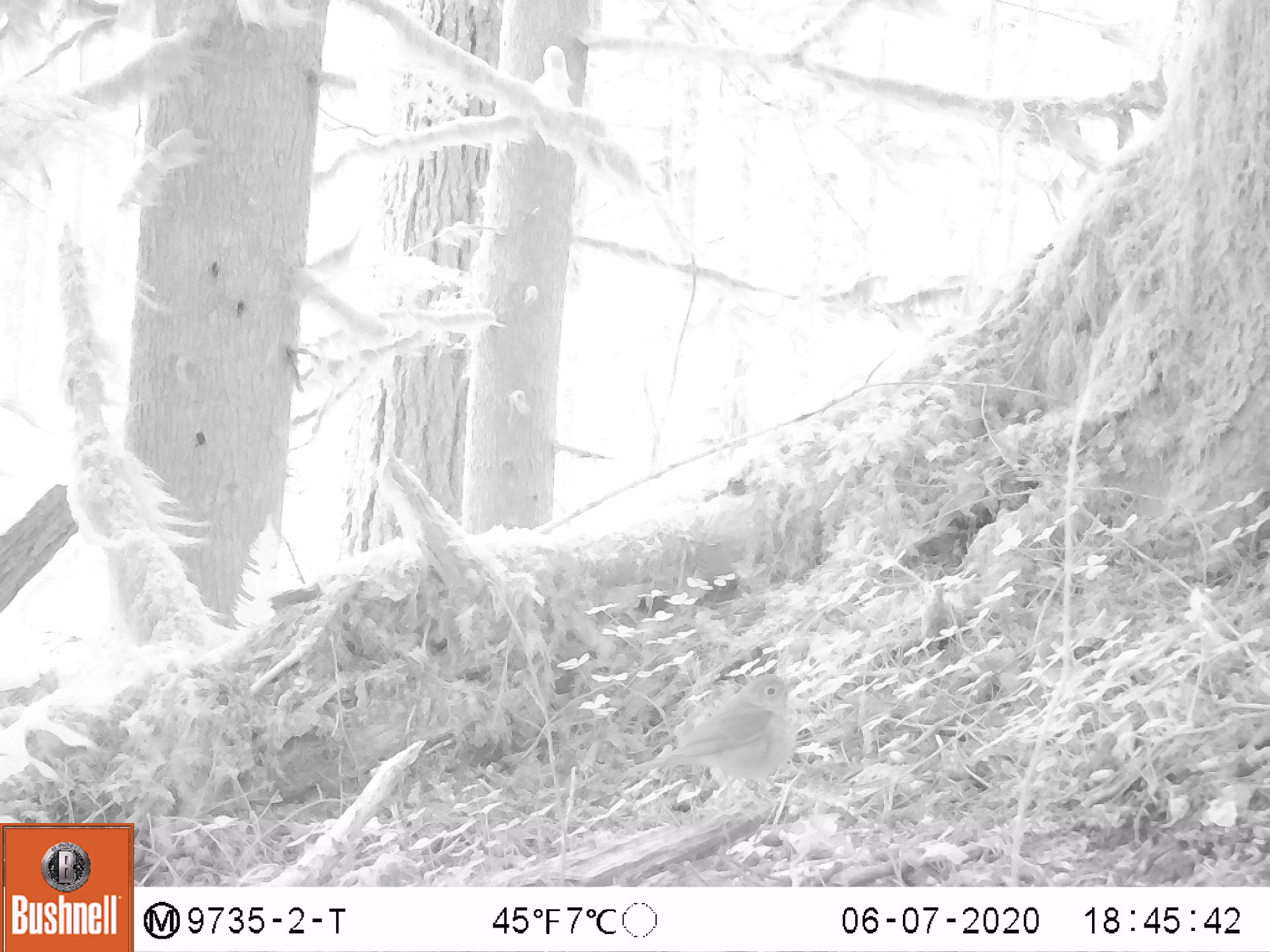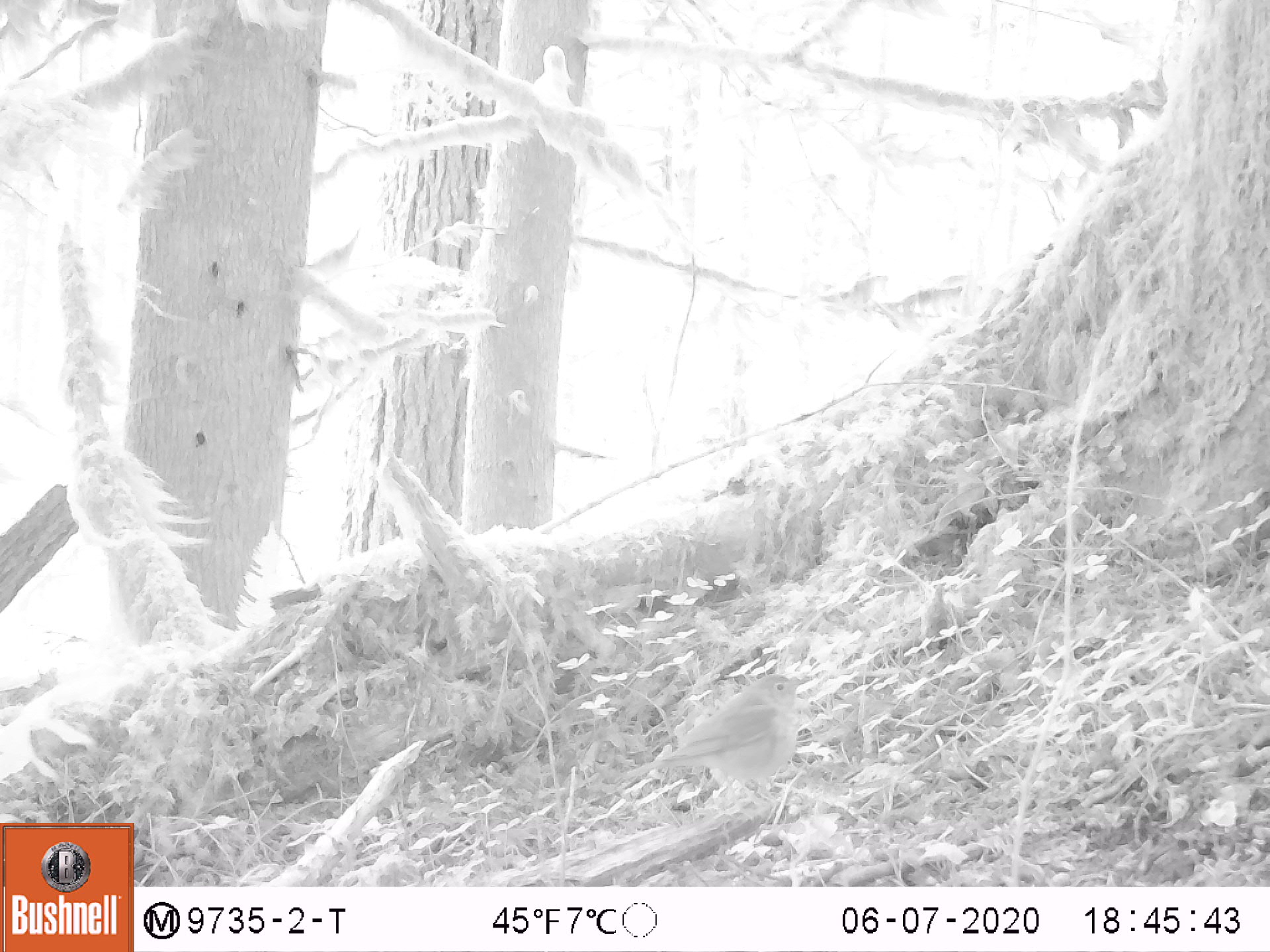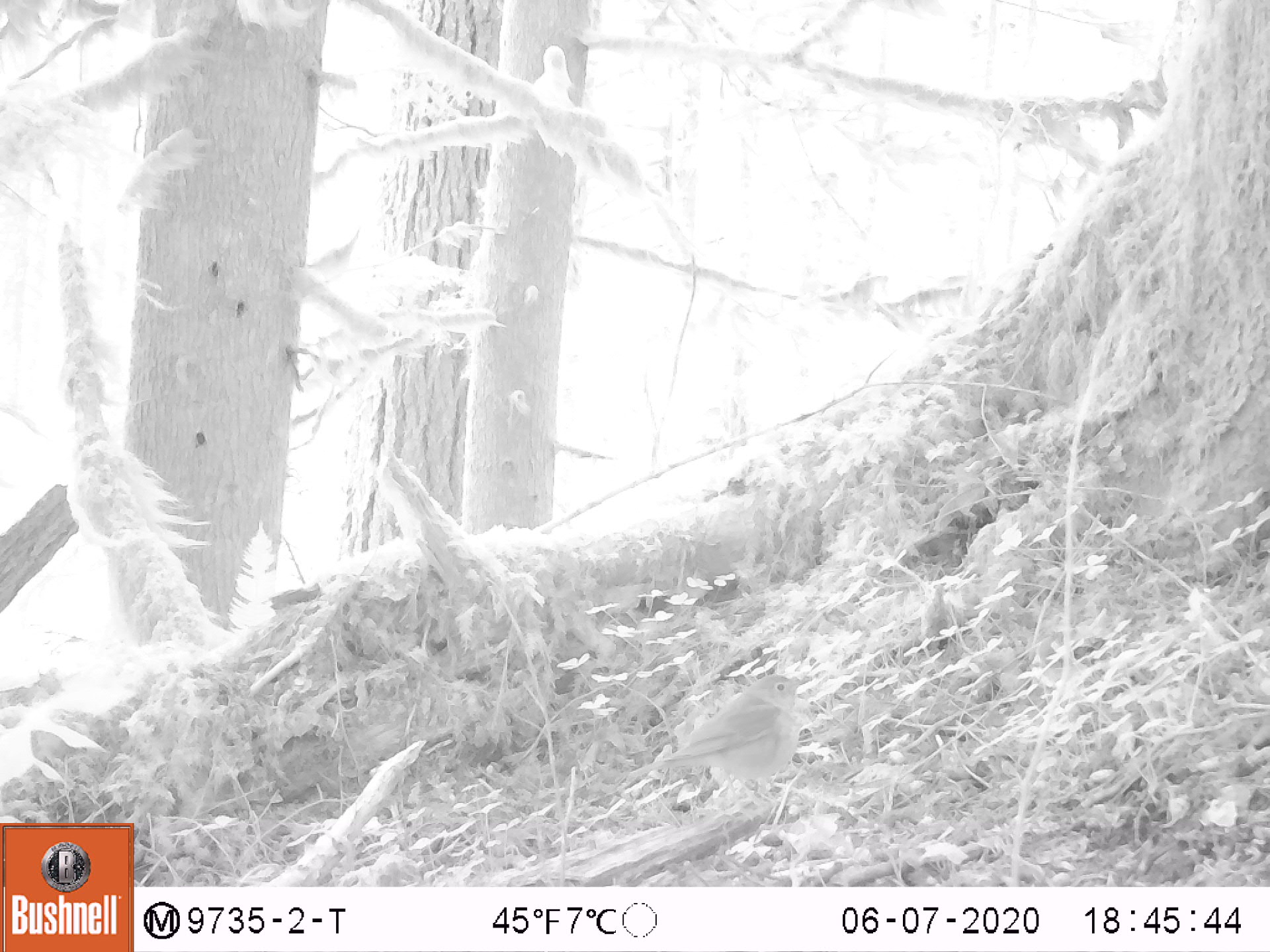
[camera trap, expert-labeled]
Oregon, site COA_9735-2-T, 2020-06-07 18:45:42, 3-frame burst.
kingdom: Animalia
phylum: Chordata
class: Aves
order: Passeriformes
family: Turdidae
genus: Catharus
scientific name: Catharus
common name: brown thrushes and nightingale-thrushes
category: catharus species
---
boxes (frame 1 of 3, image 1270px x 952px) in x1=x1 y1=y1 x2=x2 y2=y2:
catharus species: x1=609 y1=656 x2=821 y2=828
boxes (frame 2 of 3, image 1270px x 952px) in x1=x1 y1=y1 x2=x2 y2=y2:
catharus species: x1=602 y1=654 x2=835 y2=834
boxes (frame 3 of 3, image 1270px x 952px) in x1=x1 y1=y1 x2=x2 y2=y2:
catharus species: x1=607 y1=655 x2=833 y2=838